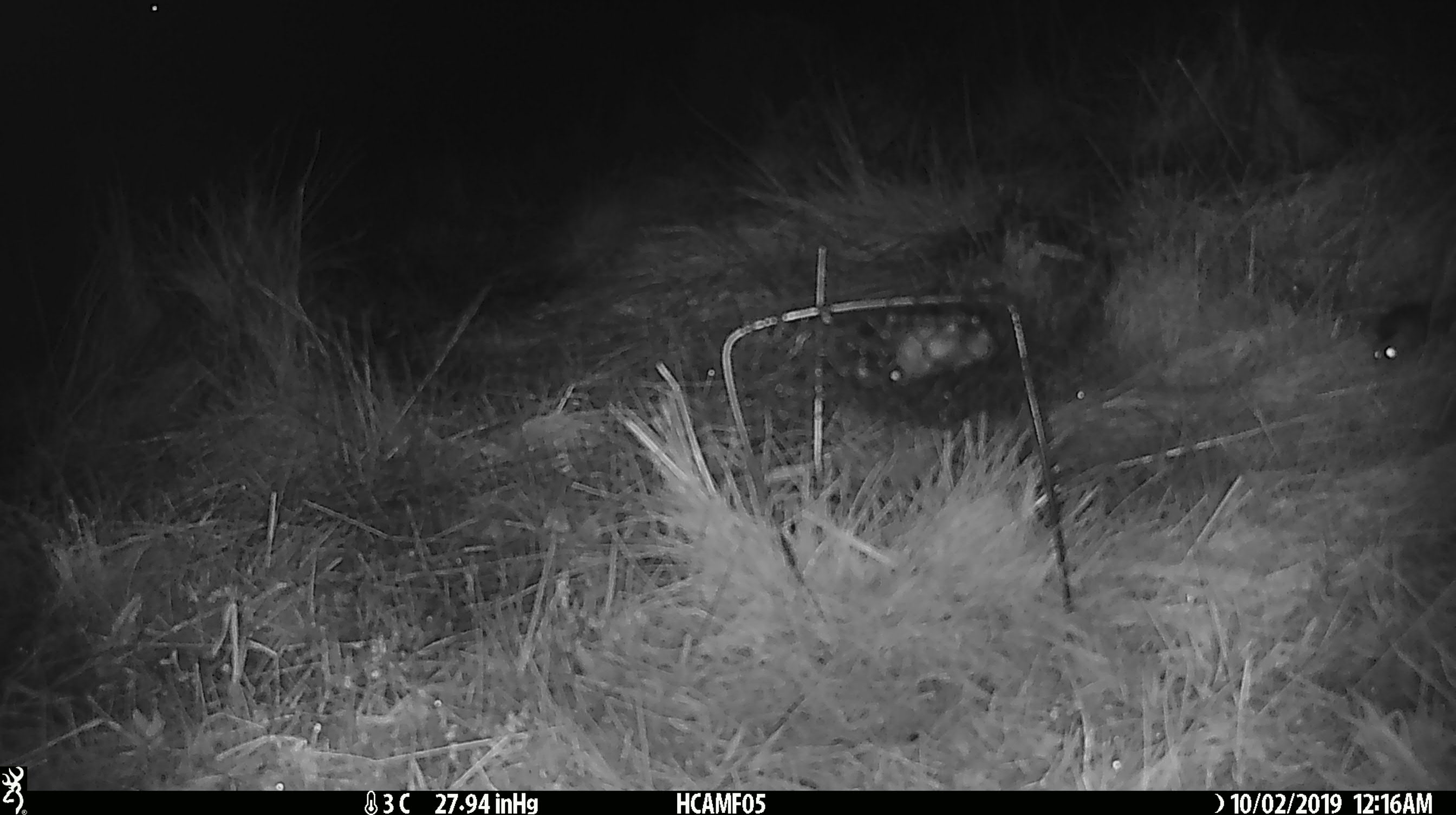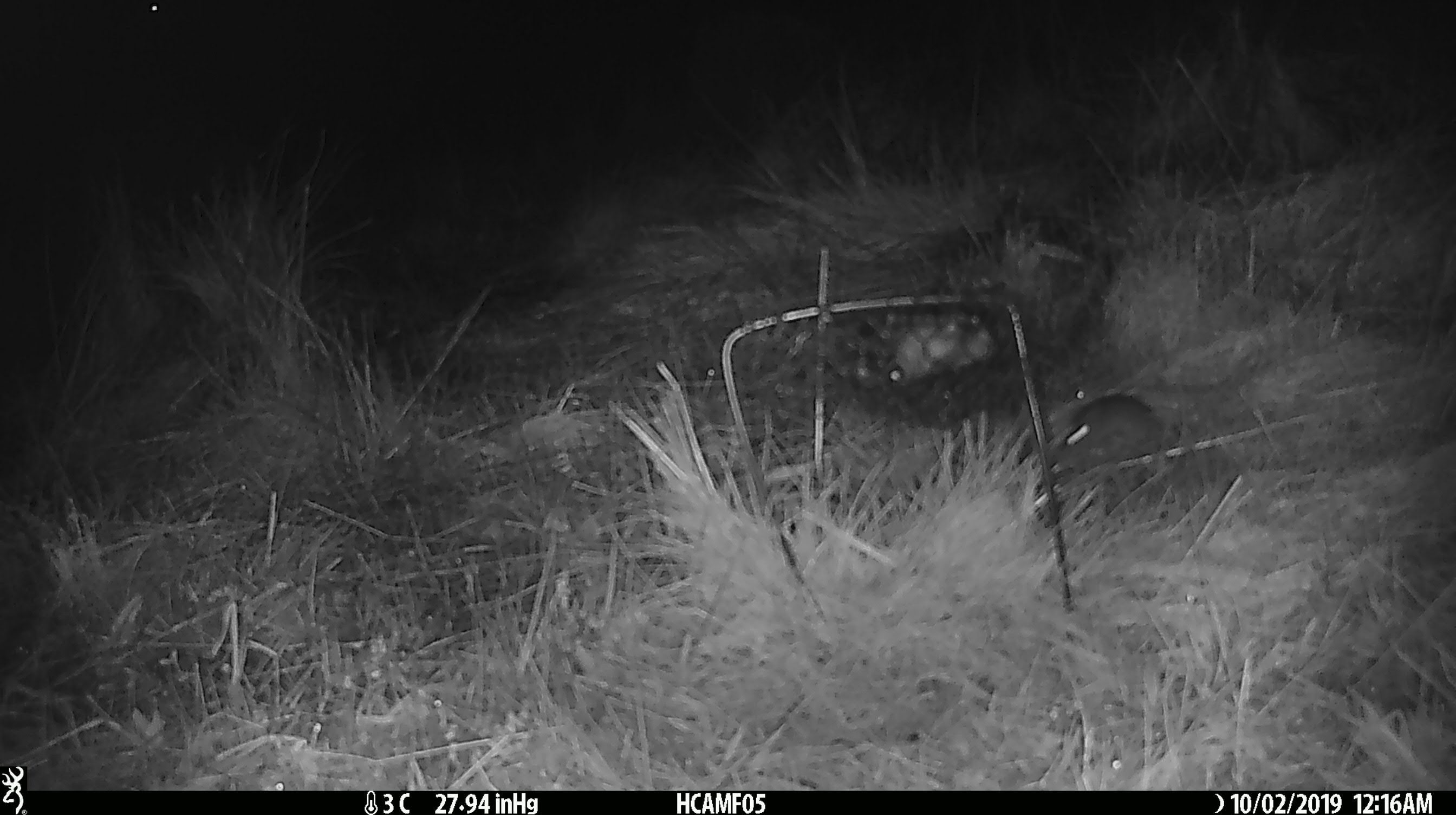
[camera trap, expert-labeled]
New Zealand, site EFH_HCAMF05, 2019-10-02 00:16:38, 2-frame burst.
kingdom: Animalia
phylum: Chordata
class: Mammalia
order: Rodentia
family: Muridae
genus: Mus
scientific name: Mus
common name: mouse